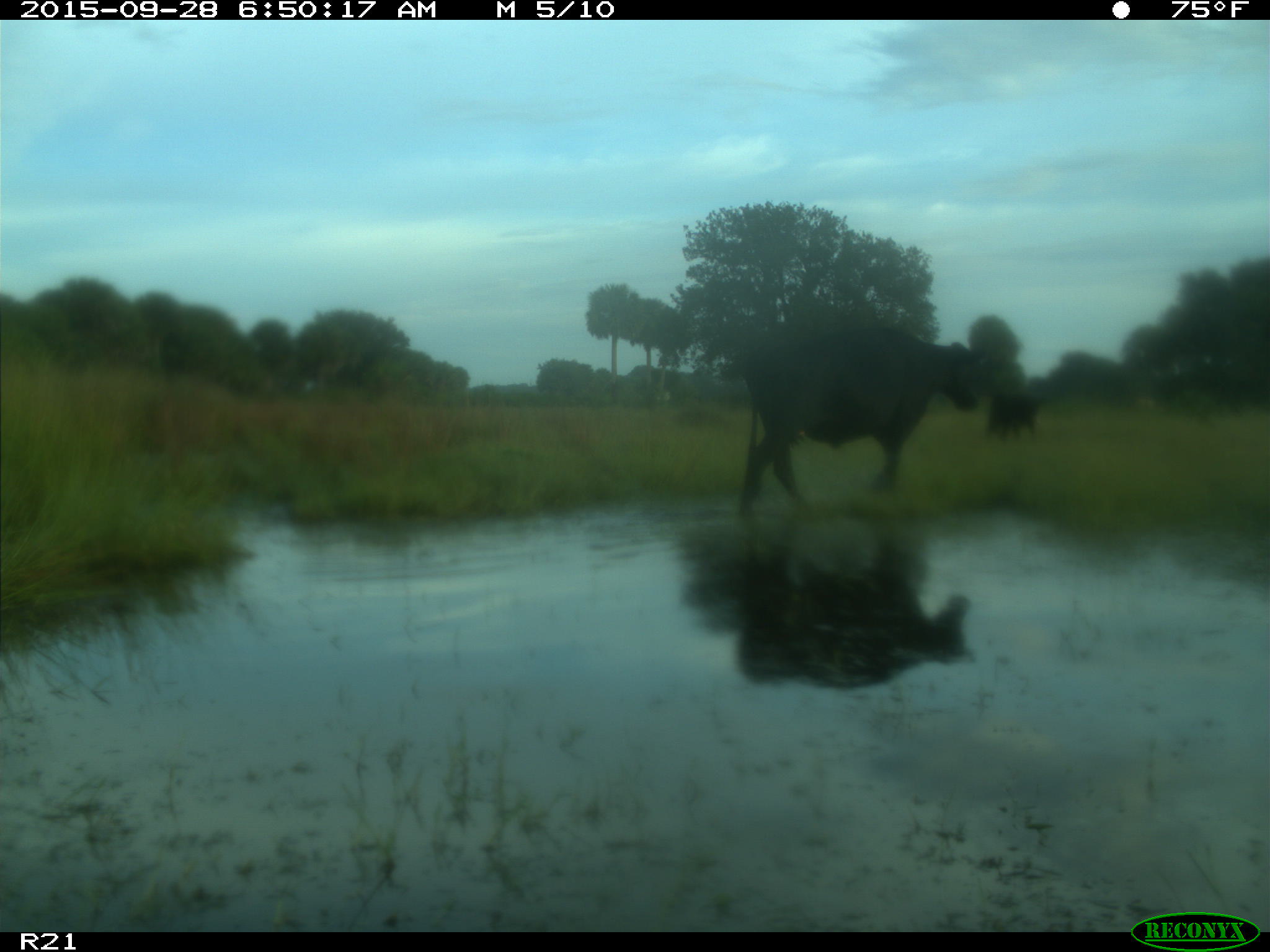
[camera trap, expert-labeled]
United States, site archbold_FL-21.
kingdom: Animalia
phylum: Chordata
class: Mammalia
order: Artiodactyla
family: Bovidae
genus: Bos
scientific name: Bos taurus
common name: domestic cow